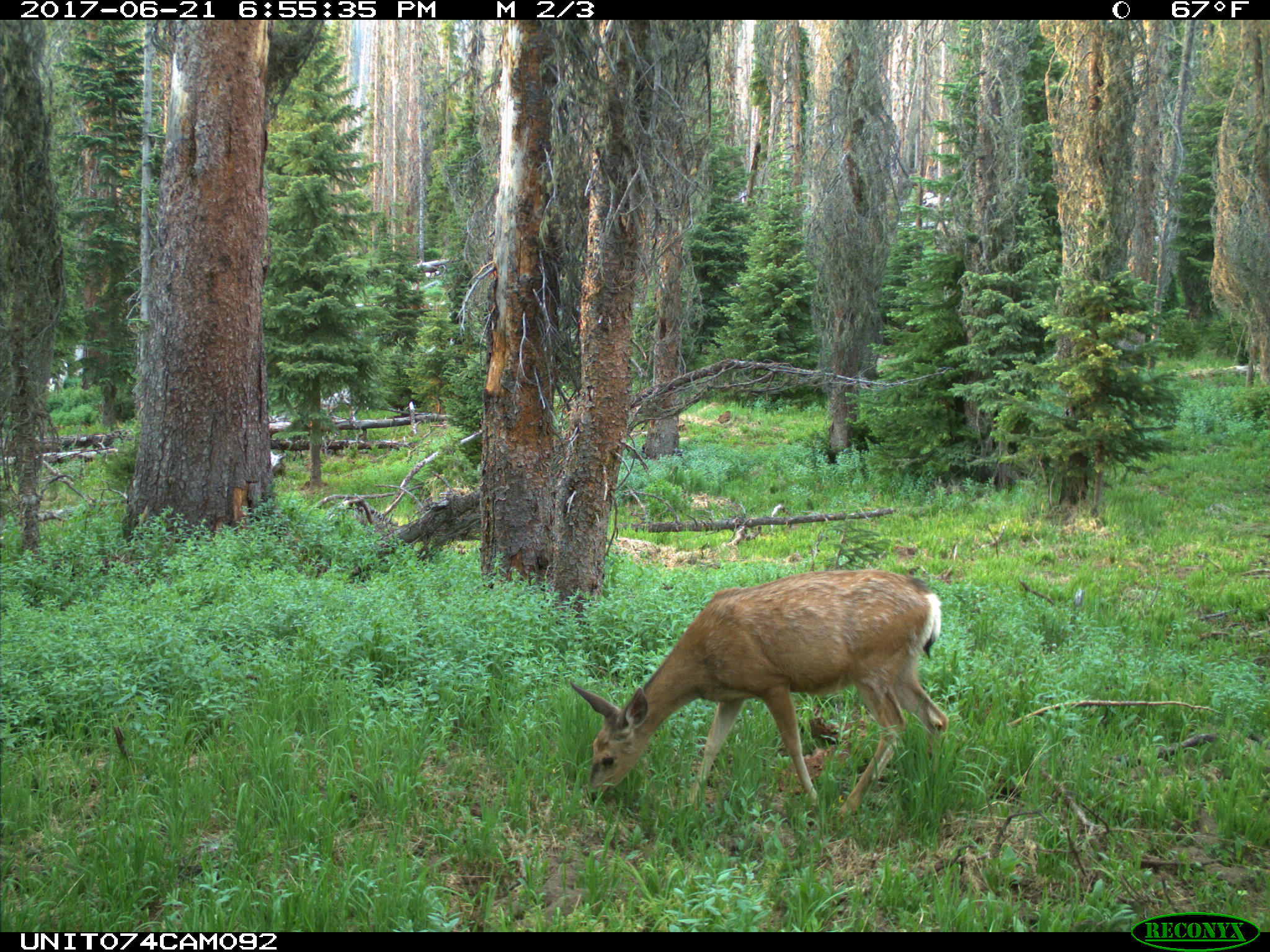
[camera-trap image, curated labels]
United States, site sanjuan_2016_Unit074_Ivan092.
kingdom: Animalia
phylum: Chordata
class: Mammalia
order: Artiodactyla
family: Cervidae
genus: Odocoileus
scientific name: Odocoileus hemionus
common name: mule deer